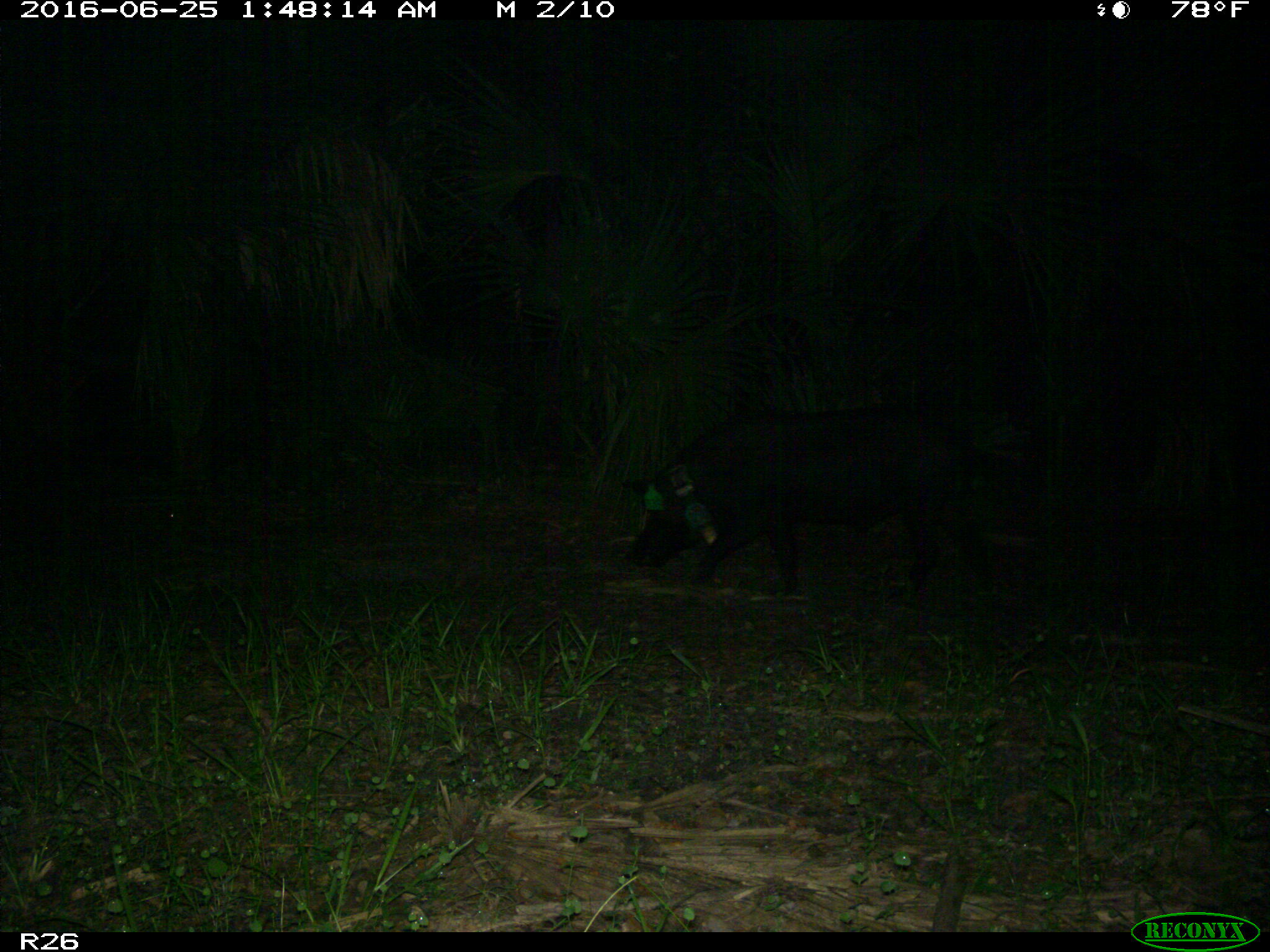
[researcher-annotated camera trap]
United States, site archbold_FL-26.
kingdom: Animalia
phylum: Chordata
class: Mammalia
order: Artiodactyla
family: Suidae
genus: Sus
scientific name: Sus scrofa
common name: wild boar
Sus scrofa (wild boar).